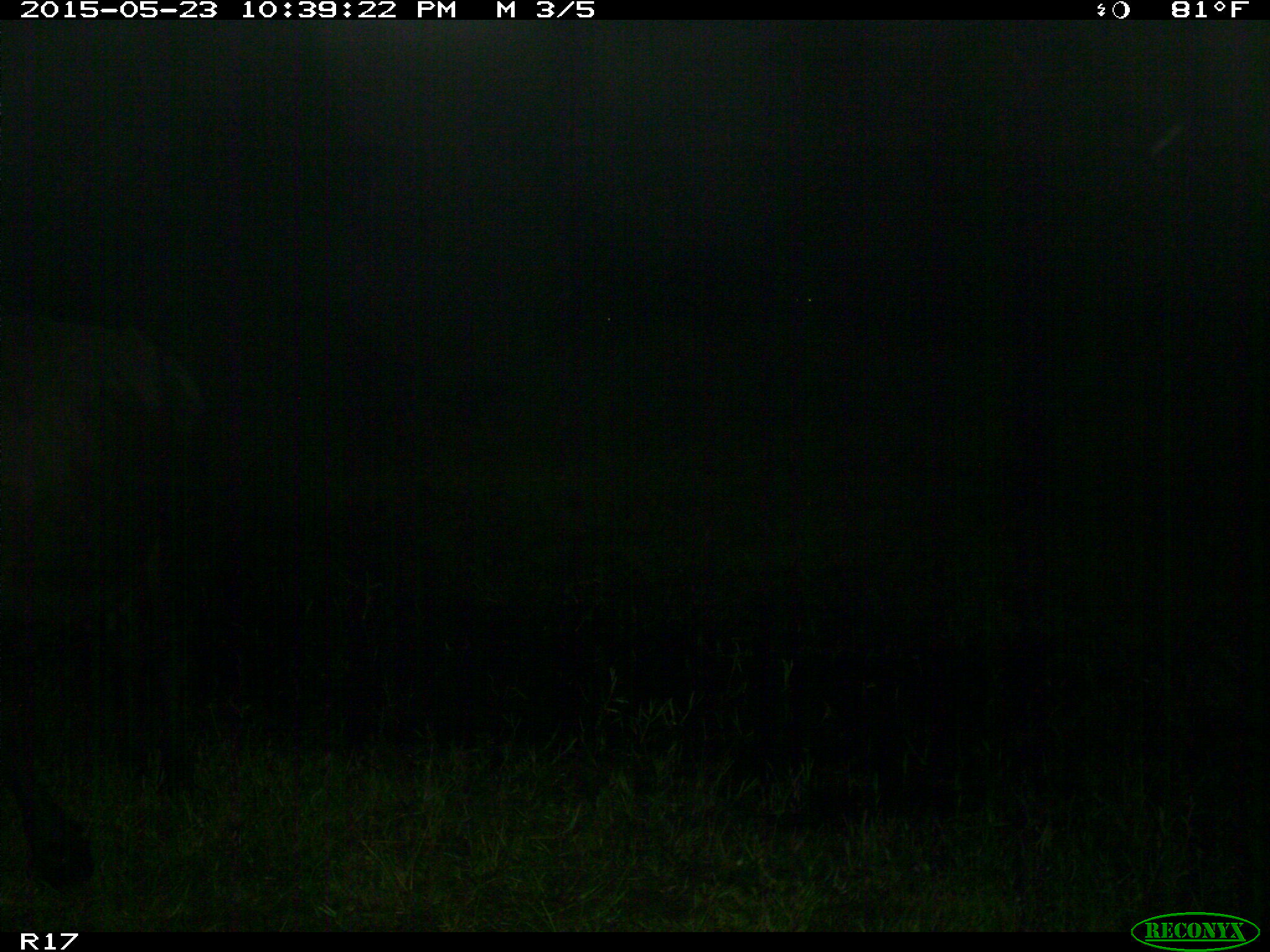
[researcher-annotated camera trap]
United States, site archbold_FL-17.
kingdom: Animalia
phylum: Chordata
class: Mammalia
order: Artiodactyla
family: Bovidae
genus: Bos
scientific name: Bos taurus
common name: domestic cow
Bos taurus (domestic cow).